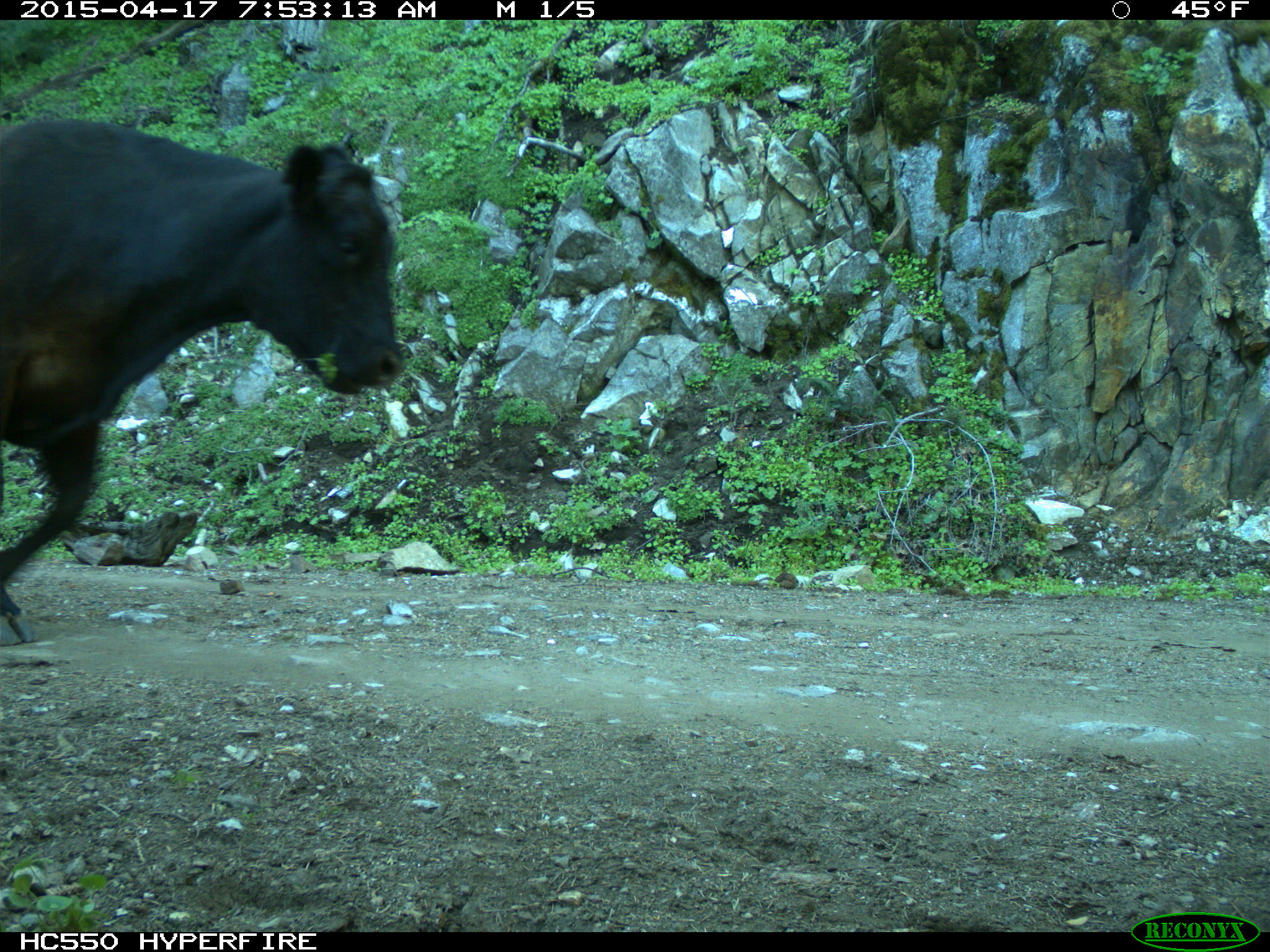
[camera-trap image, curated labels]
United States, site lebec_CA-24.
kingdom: Animalia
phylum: Chordata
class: Mammalia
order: Artiodactyla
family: Bovidae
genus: Bos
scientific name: Bos taurus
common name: domestic cow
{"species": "Bos taurus (domestic cow)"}